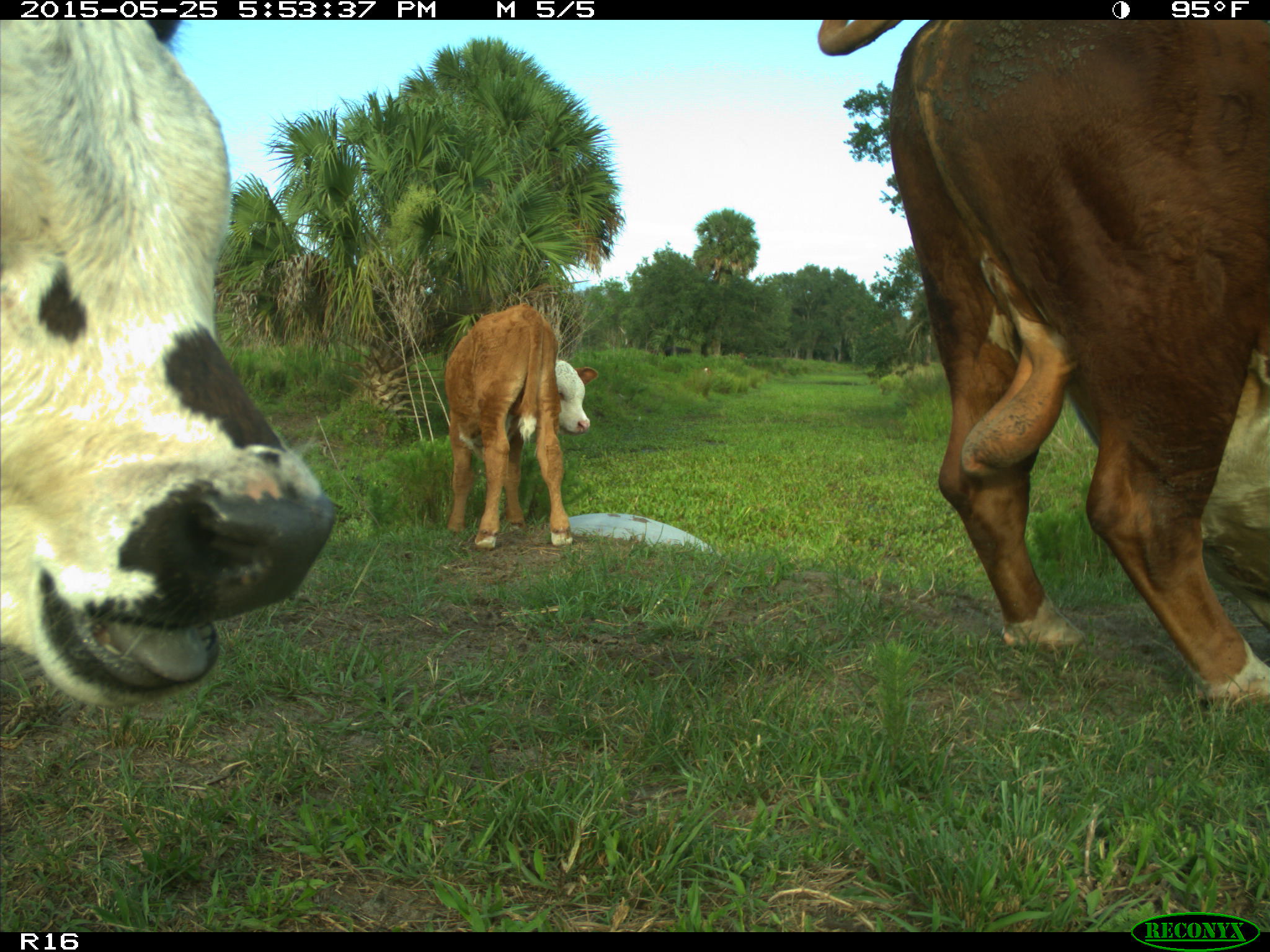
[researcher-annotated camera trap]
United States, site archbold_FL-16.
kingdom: Animalia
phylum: Chordata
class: Mammalia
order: Artiodactyla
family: Bovidae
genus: Bos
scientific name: Bos taurus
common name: domestic cow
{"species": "Bos taurus (domestic cow)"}